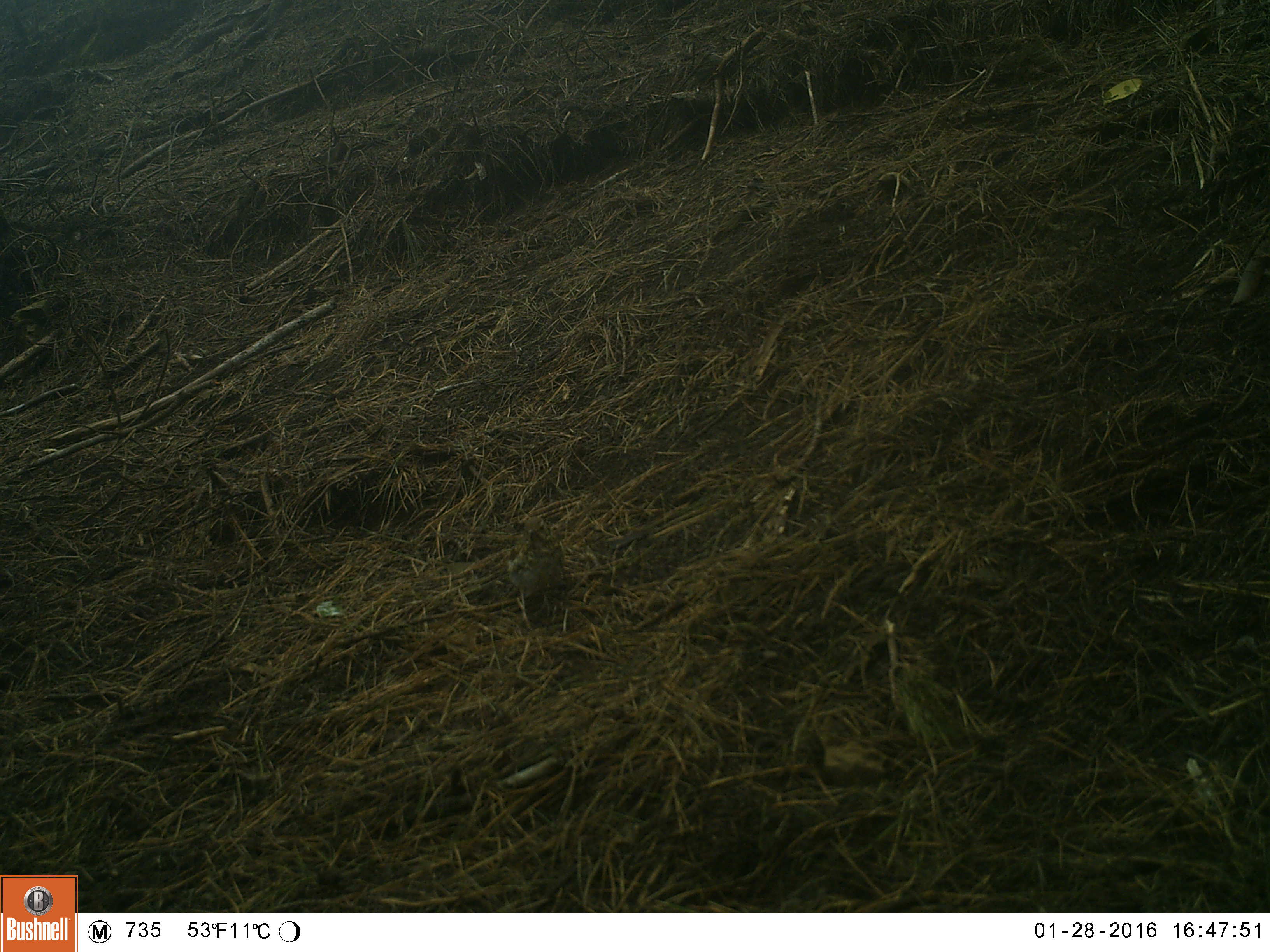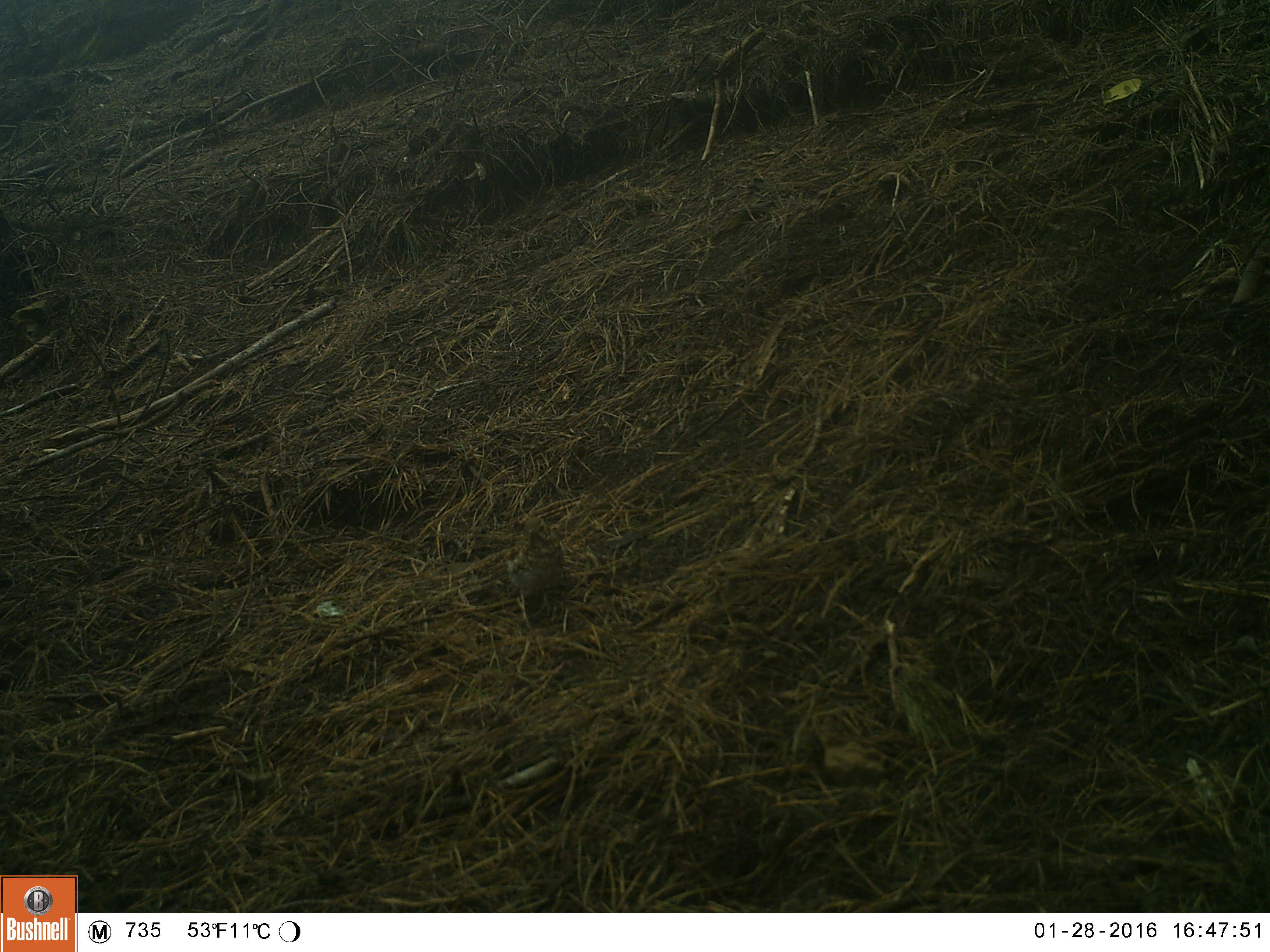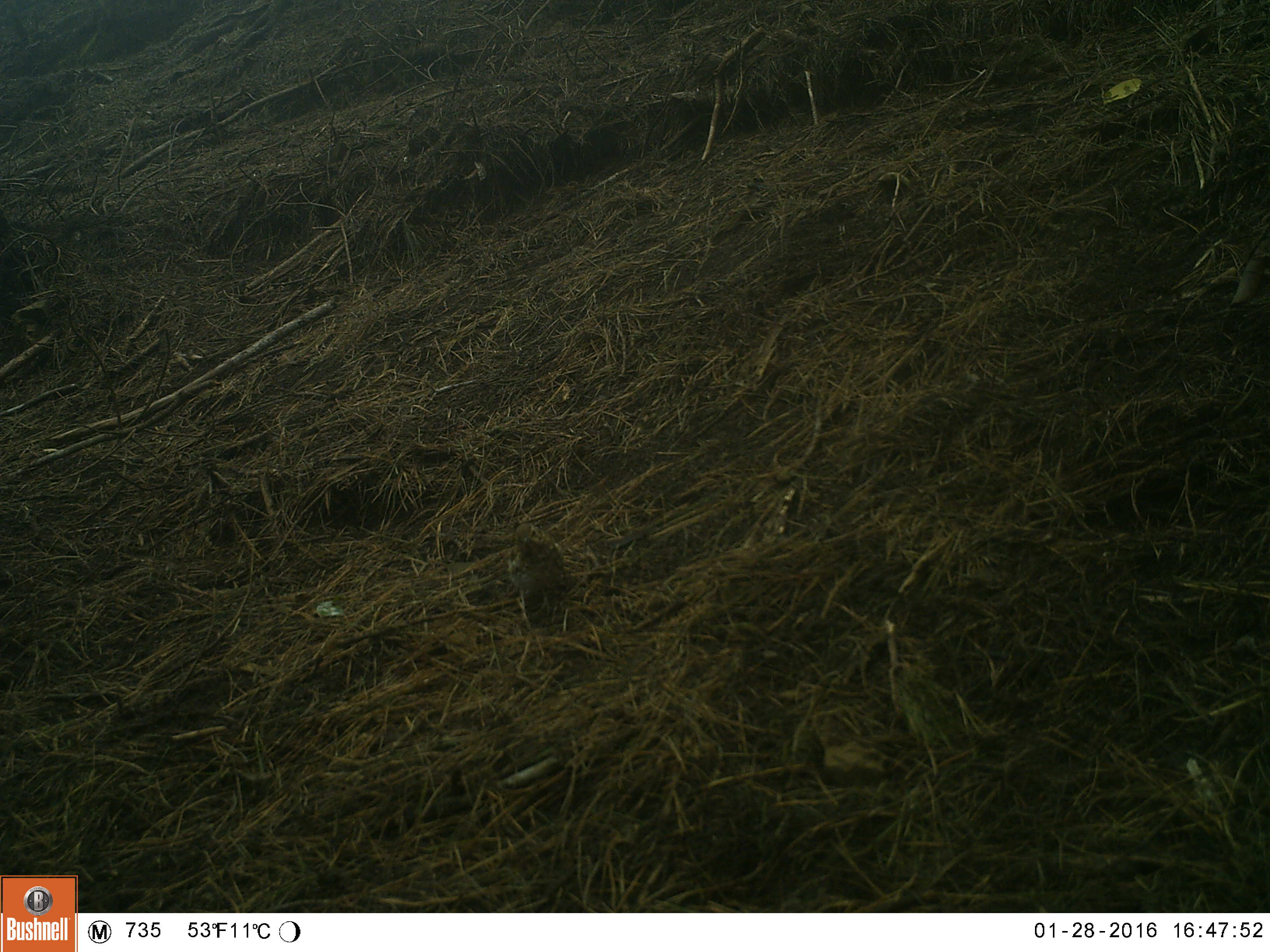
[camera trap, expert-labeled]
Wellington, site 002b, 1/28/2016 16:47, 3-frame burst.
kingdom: Animalia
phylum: Chordata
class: Aves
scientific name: Aves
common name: bird